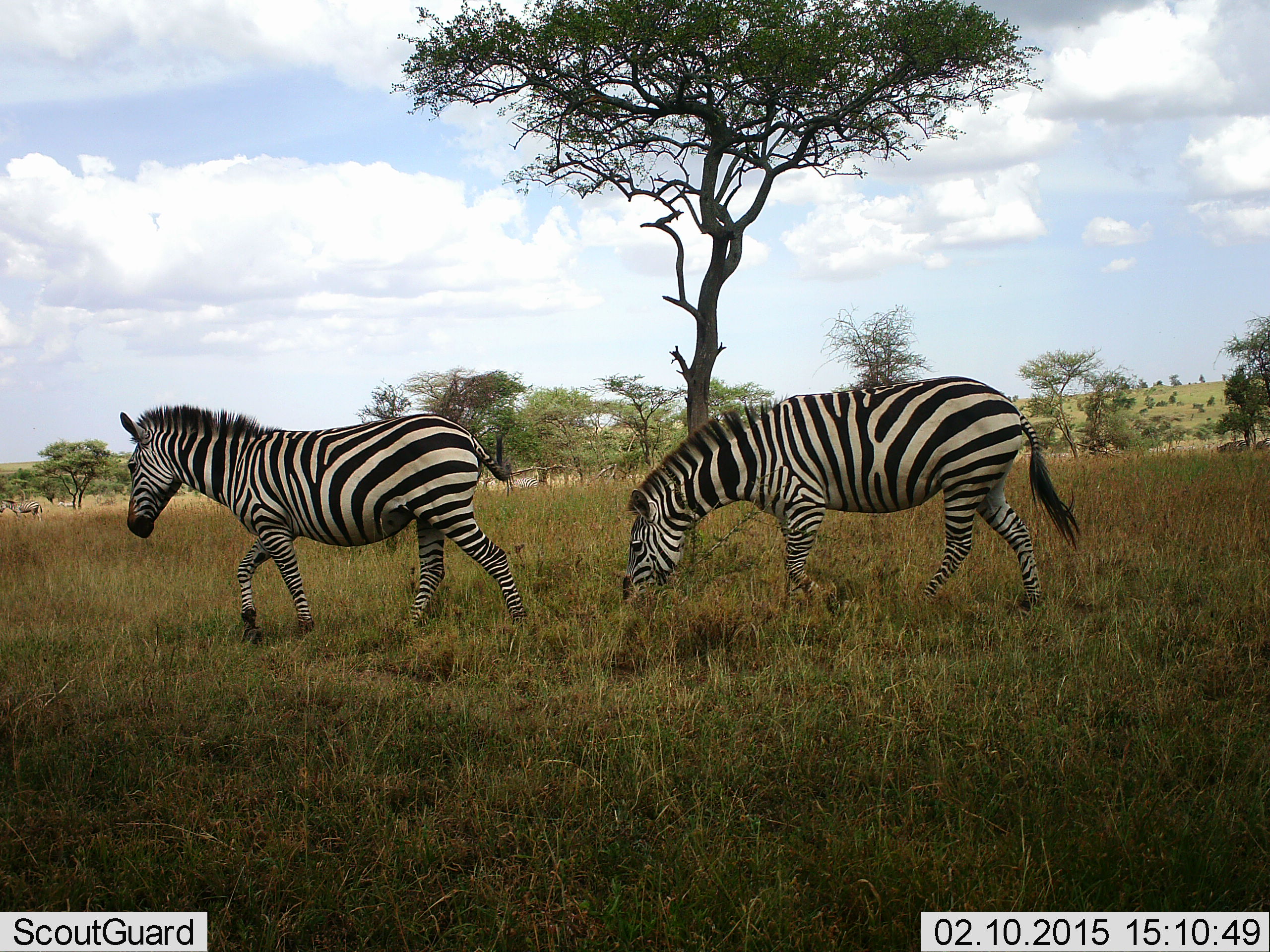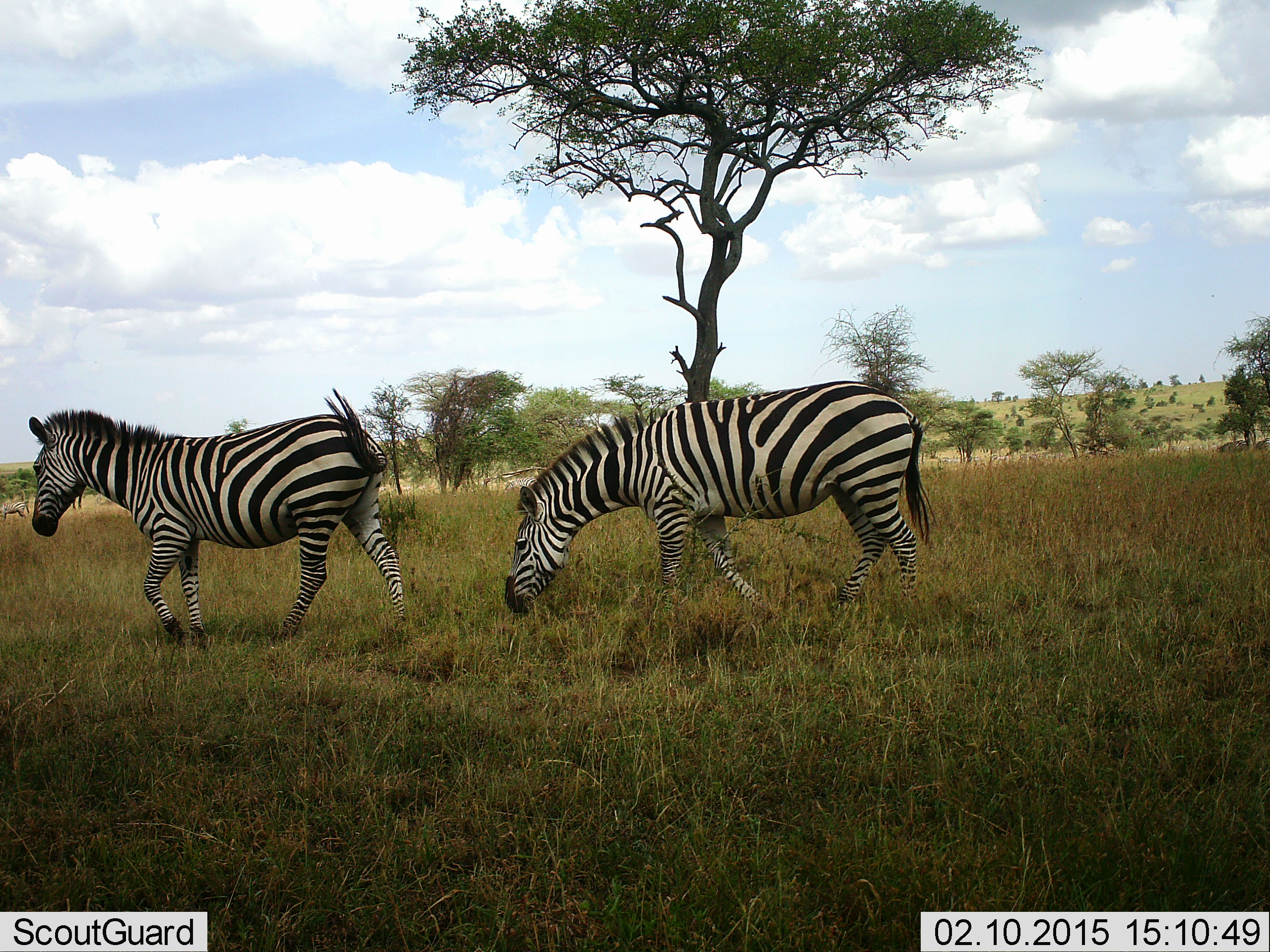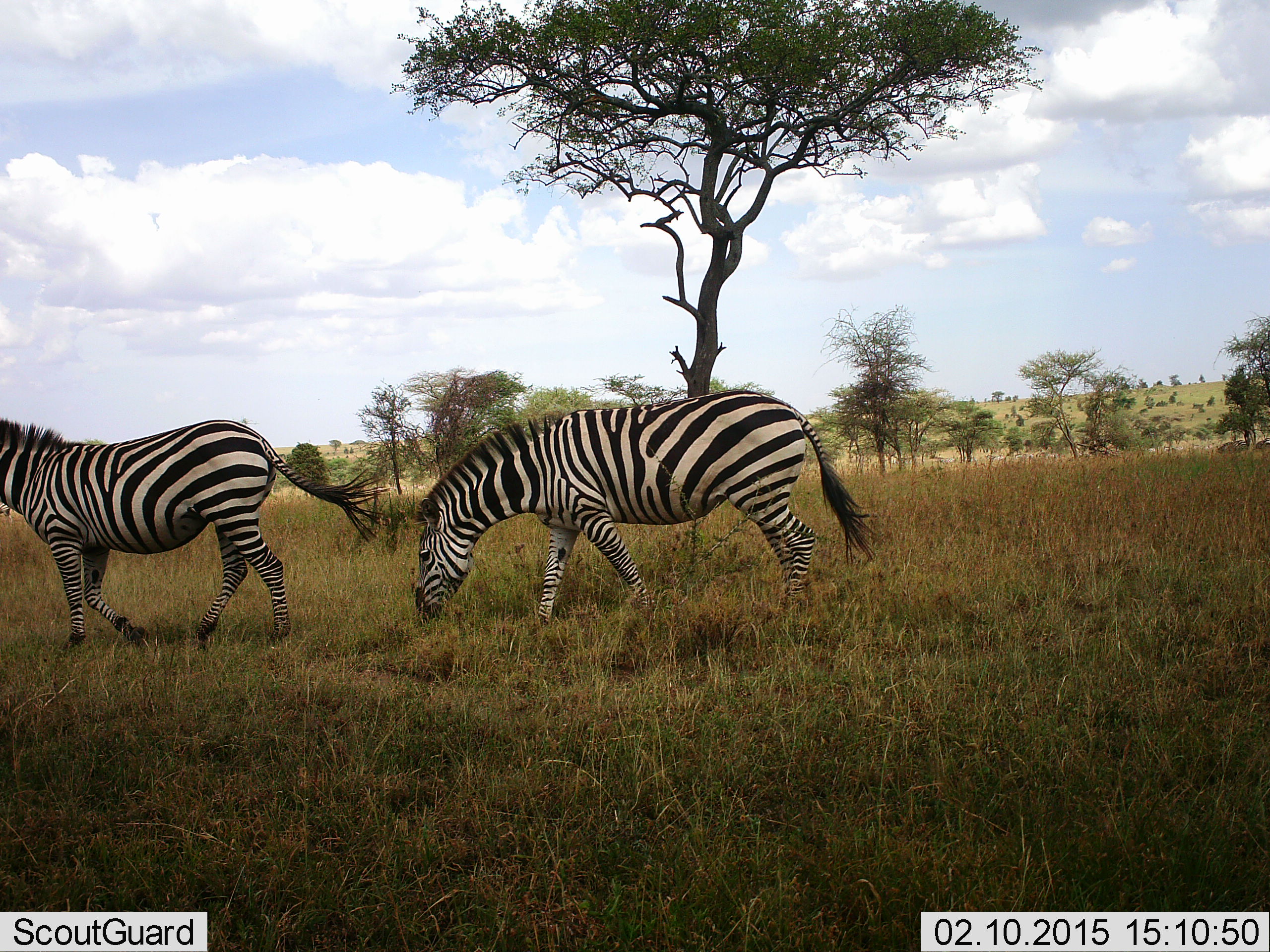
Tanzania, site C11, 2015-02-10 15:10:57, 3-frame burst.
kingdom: Animalia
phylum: Chordata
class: Mammalia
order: Perissodactyla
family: Equidae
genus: Equus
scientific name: Equus quagga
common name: plains zebra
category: zebra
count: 2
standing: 0%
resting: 0%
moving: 100%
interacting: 0%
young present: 0%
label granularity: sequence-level